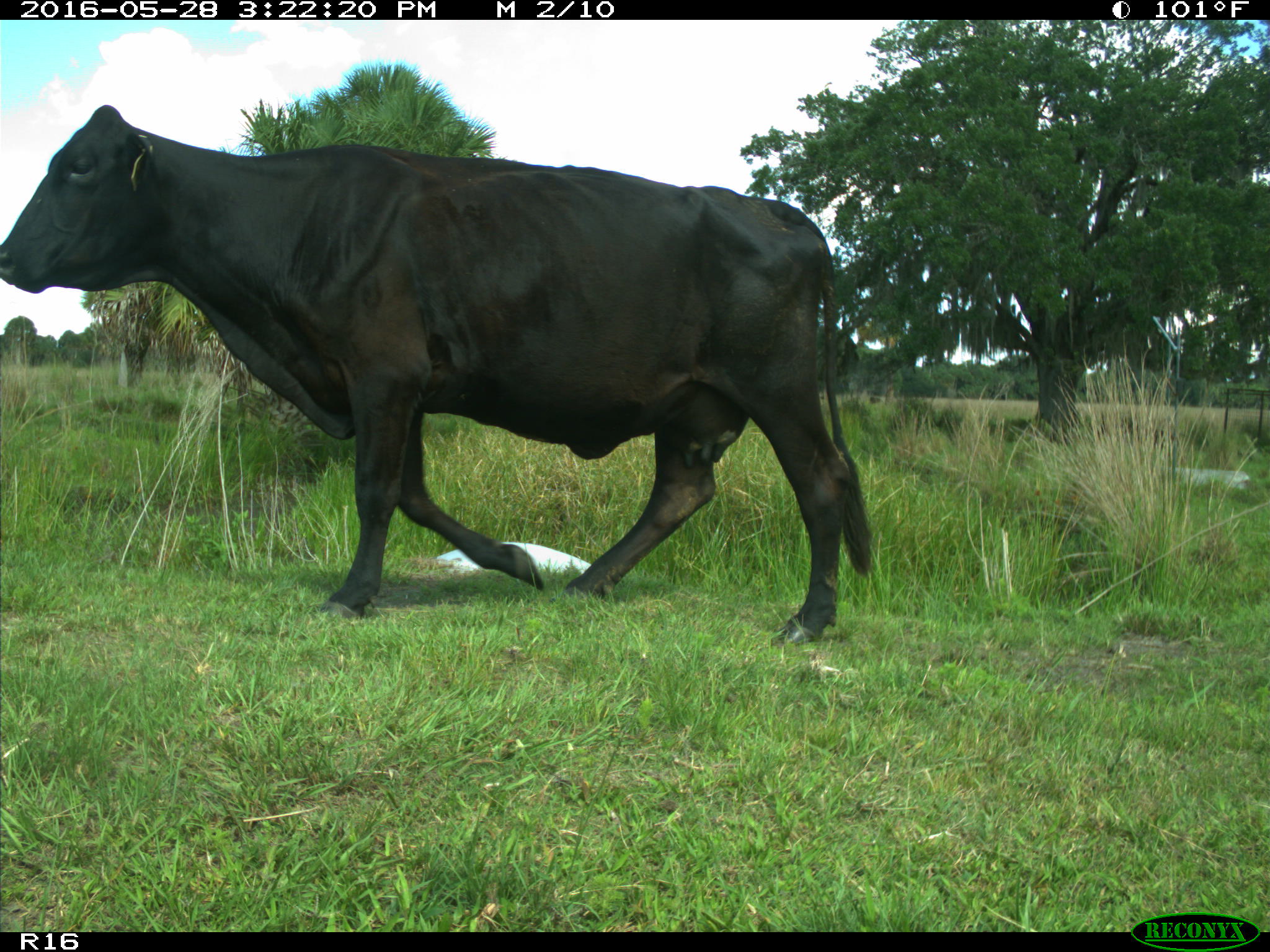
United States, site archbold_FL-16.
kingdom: Animalia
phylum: Chordata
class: Mammalia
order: Artiodactyla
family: Bovidae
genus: Bos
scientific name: Bos taurus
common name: domestic cow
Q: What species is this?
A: Bos taurus (domestic cow).